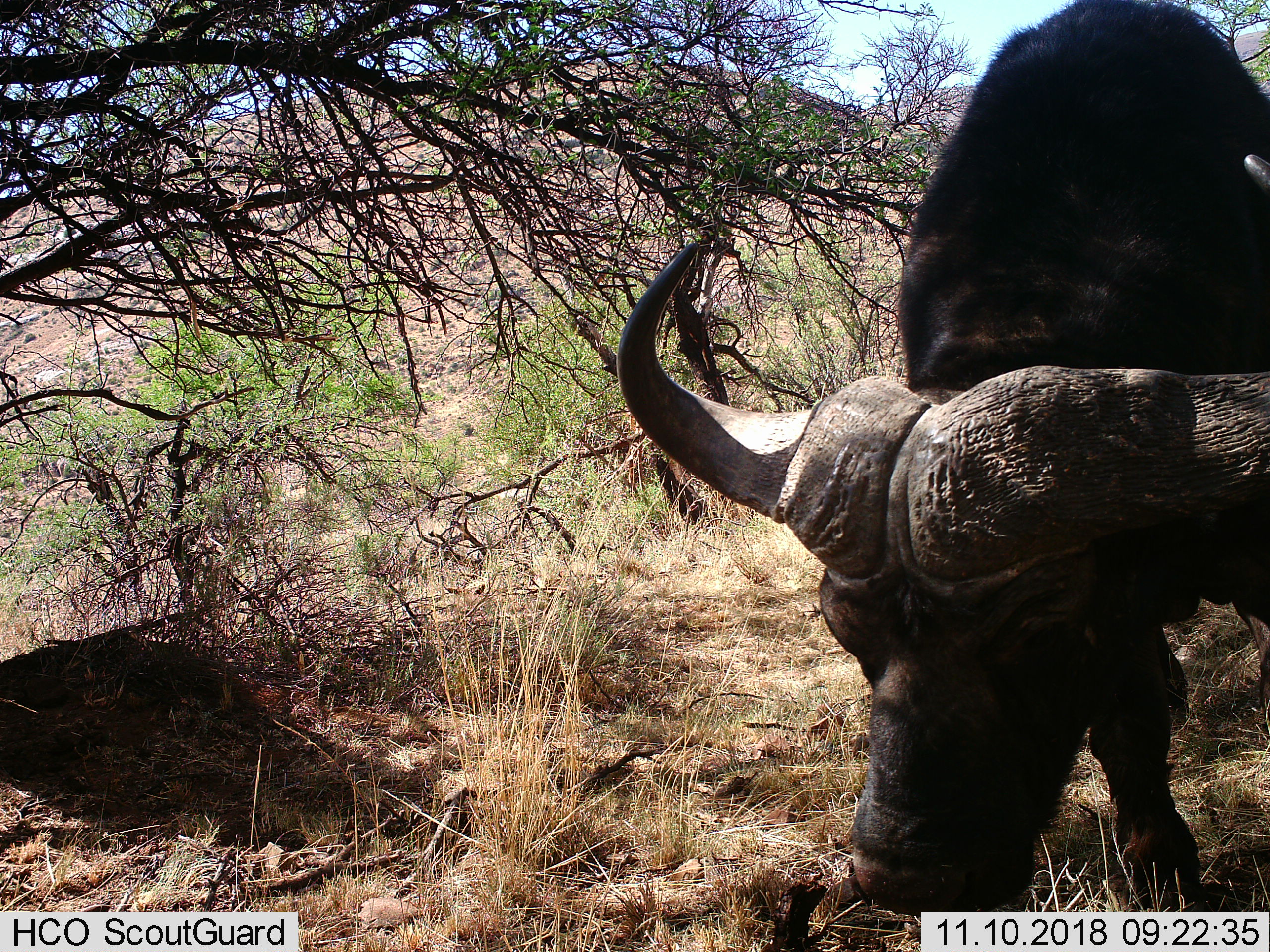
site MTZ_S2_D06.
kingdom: Animalia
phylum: Chordata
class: Mammalia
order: Artiodactyla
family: Bovidae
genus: Syncerus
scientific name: Syncerus caffer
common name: african buffalo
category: buffalo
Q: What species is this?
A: Buffalo (african buffalo) (Syncerus caffer).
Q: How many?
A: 1.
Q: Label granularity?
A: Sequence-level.